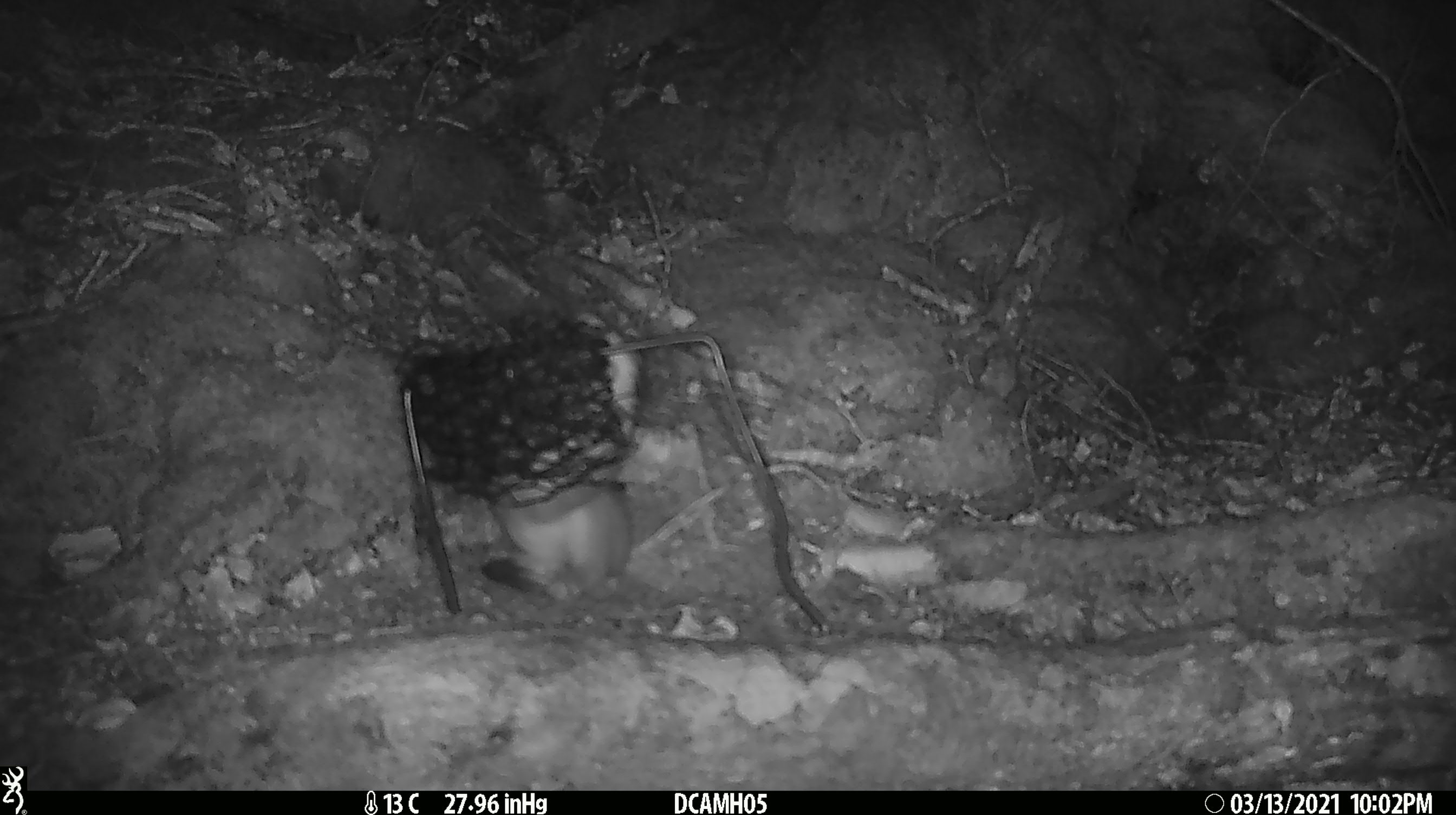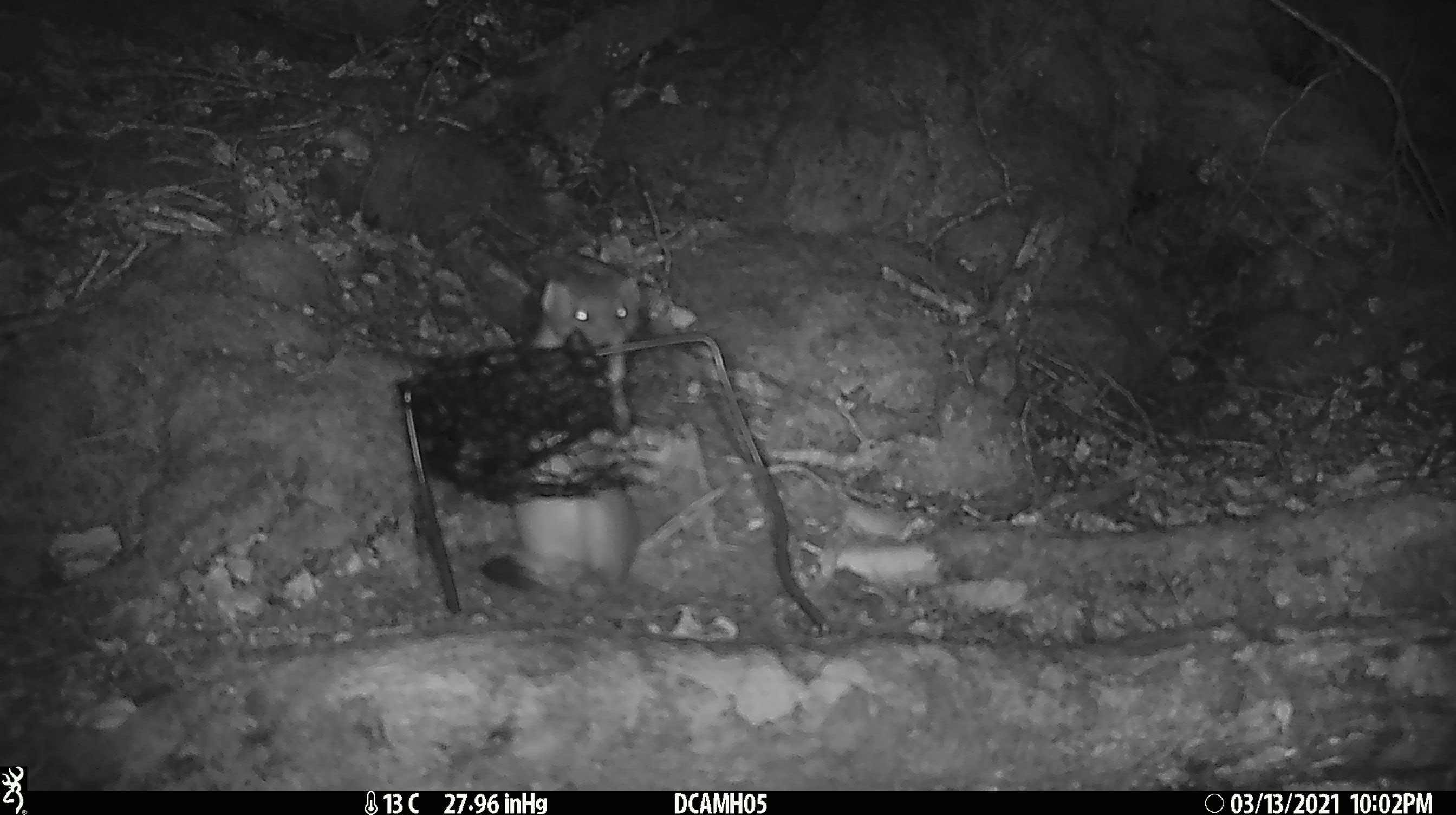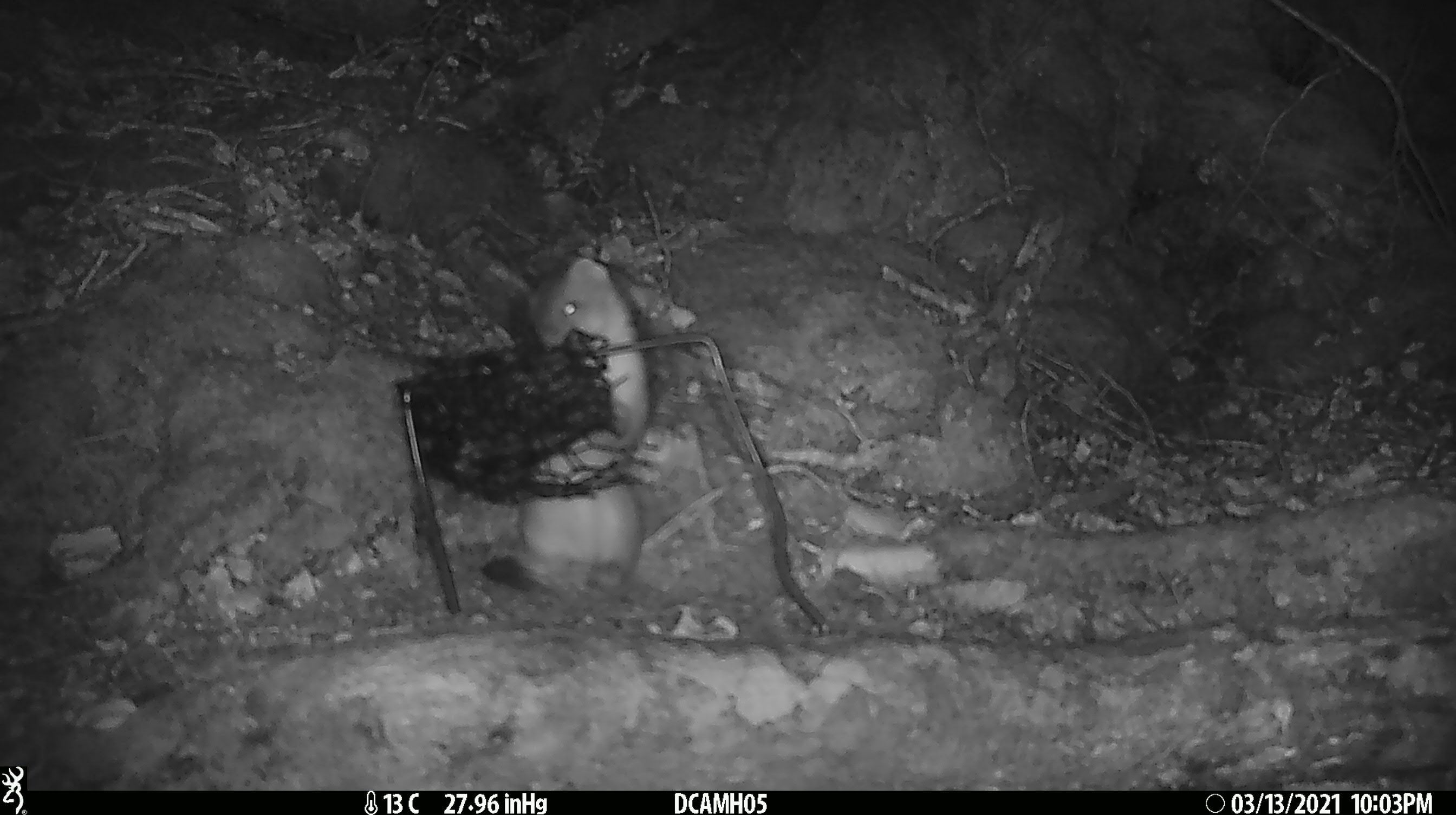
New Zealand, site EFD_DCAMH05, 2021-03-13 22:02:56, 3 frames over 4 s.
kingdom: Animalia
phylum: Chordata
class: Mammalia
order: Carnivora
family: Mustelidae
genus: Mustela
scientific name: Mustela erminea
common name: stoat